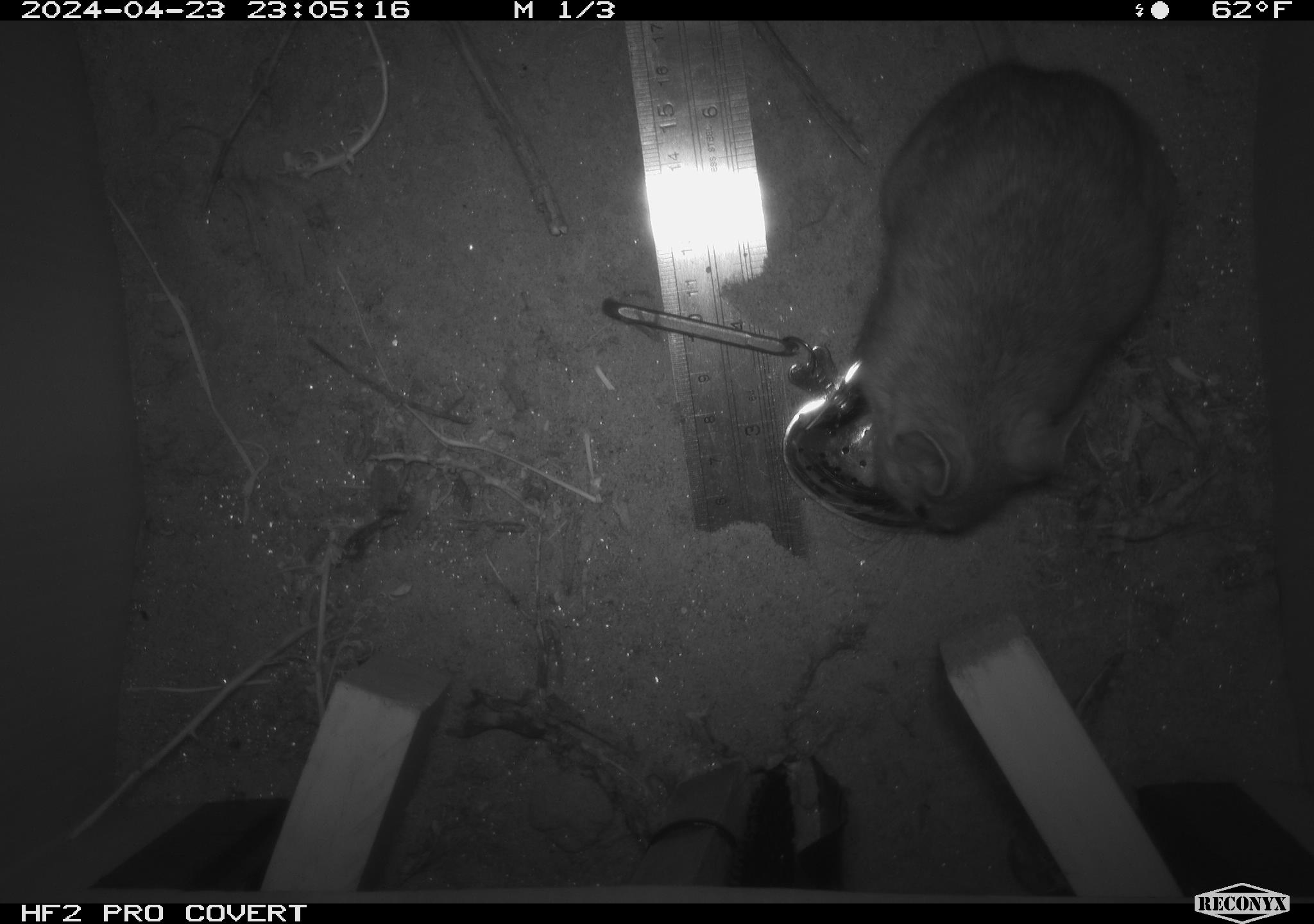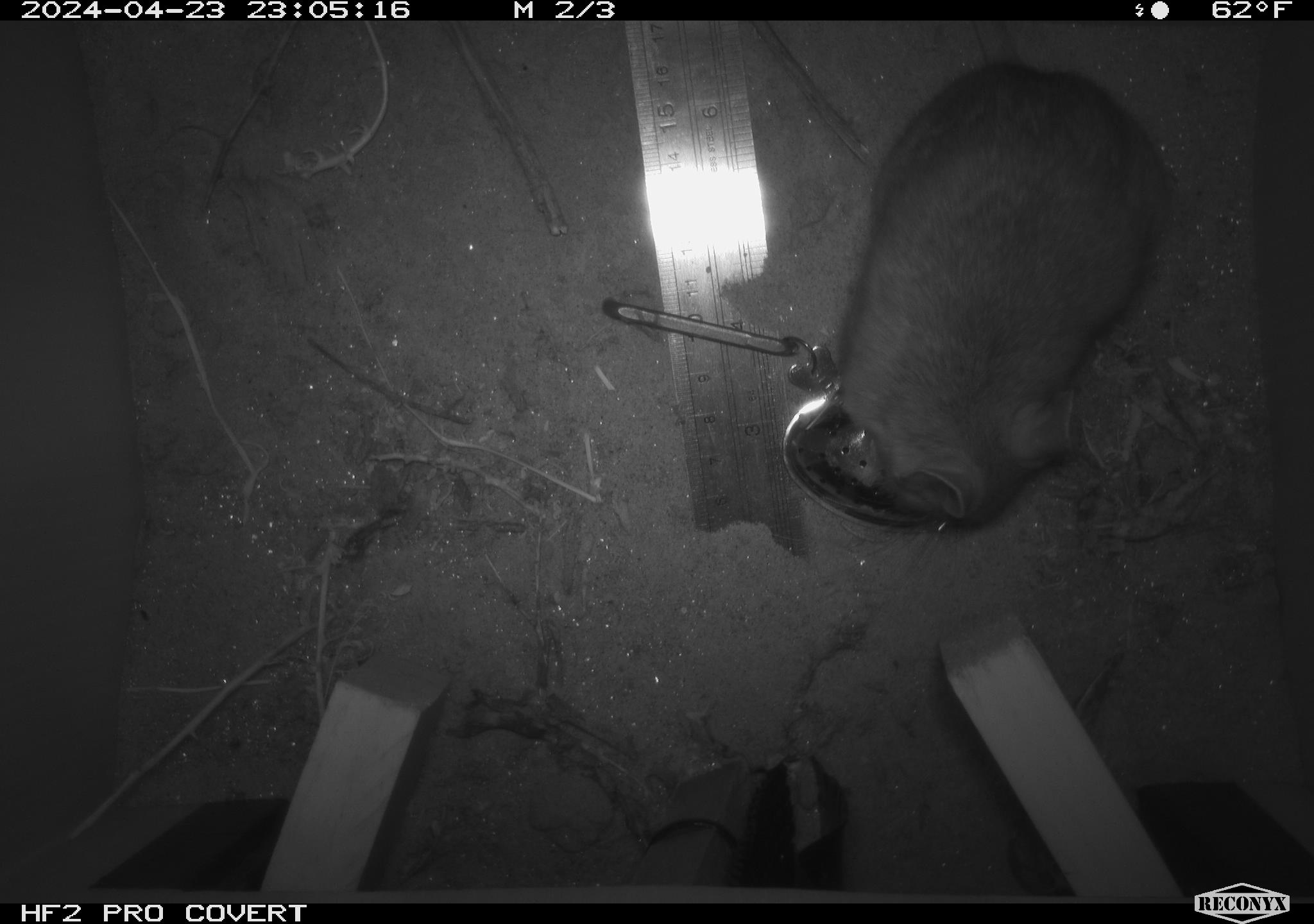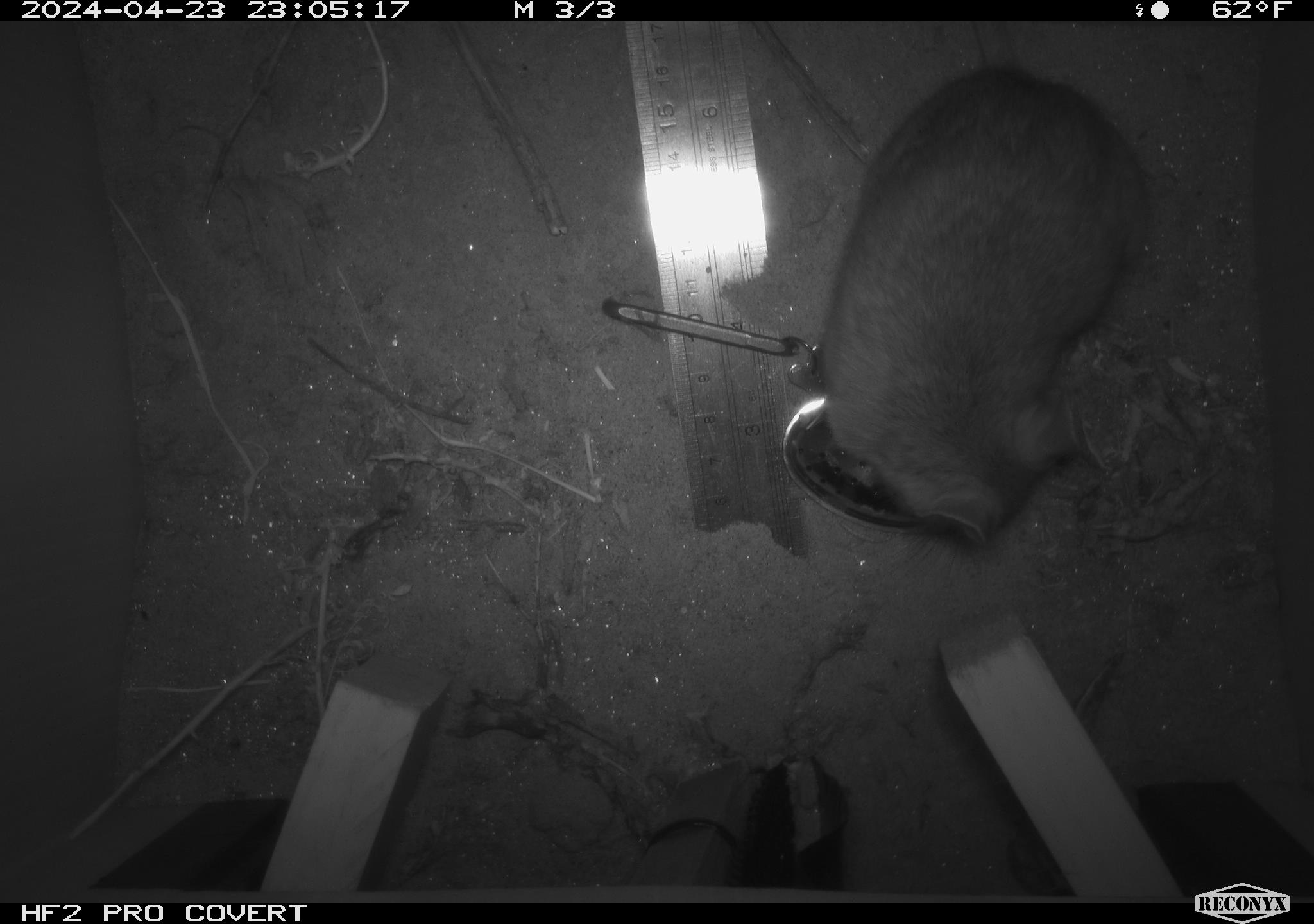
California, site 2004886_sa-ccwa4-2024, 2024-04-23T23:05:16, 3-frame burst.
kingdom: Animalia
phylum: Chordata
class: Mammalia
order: Rodentia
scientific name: Rodentia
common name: woodrat or rat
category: woodrat or rat species